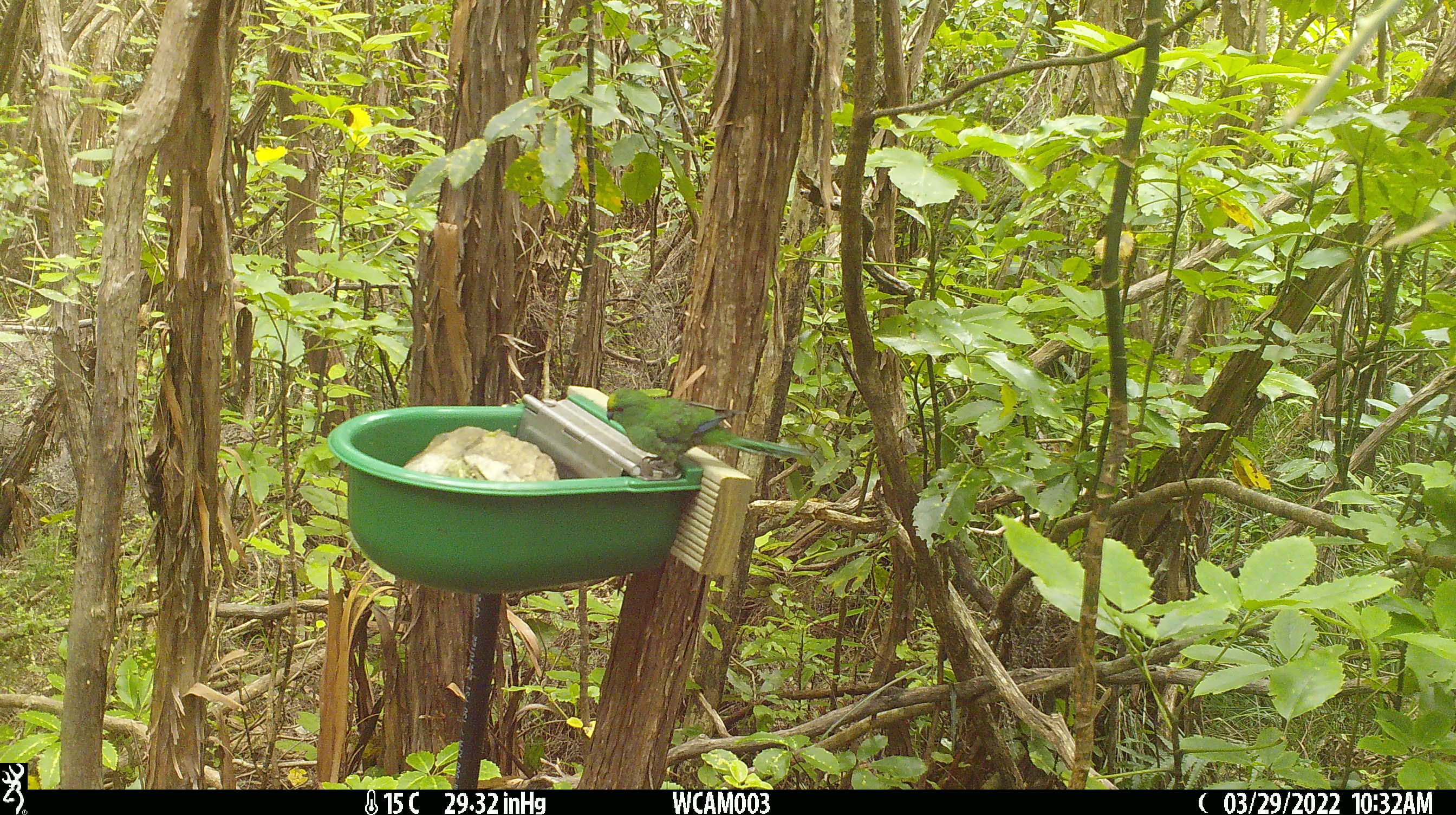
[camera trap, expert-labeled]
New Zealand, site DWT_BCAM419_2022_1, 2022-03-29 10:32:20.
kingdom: Animalia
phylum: Chordata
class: Aves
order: Psittaciformes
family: Psittaculidae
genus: Cyanoramphus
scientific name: Cyanoramphus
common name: parakeet